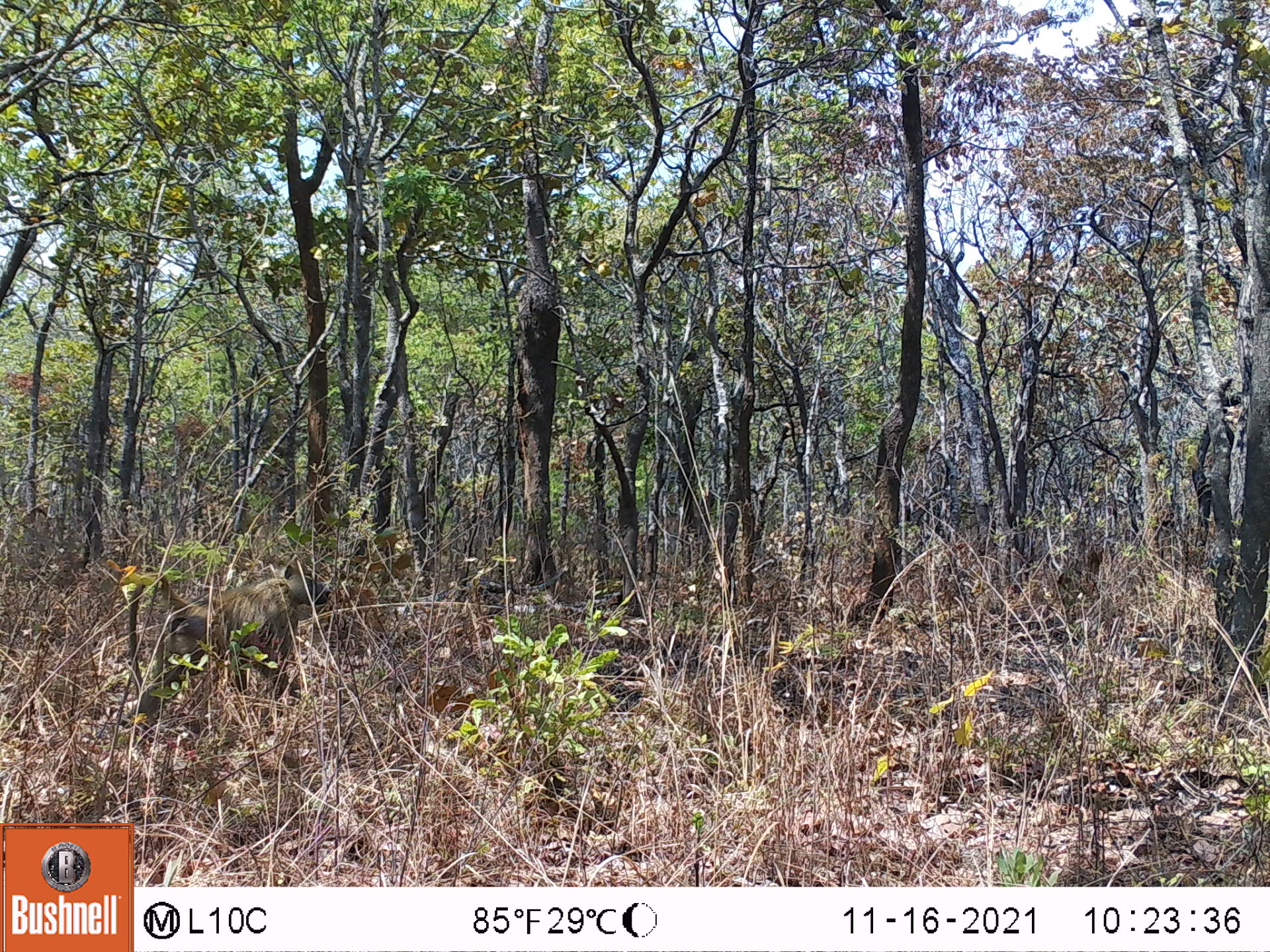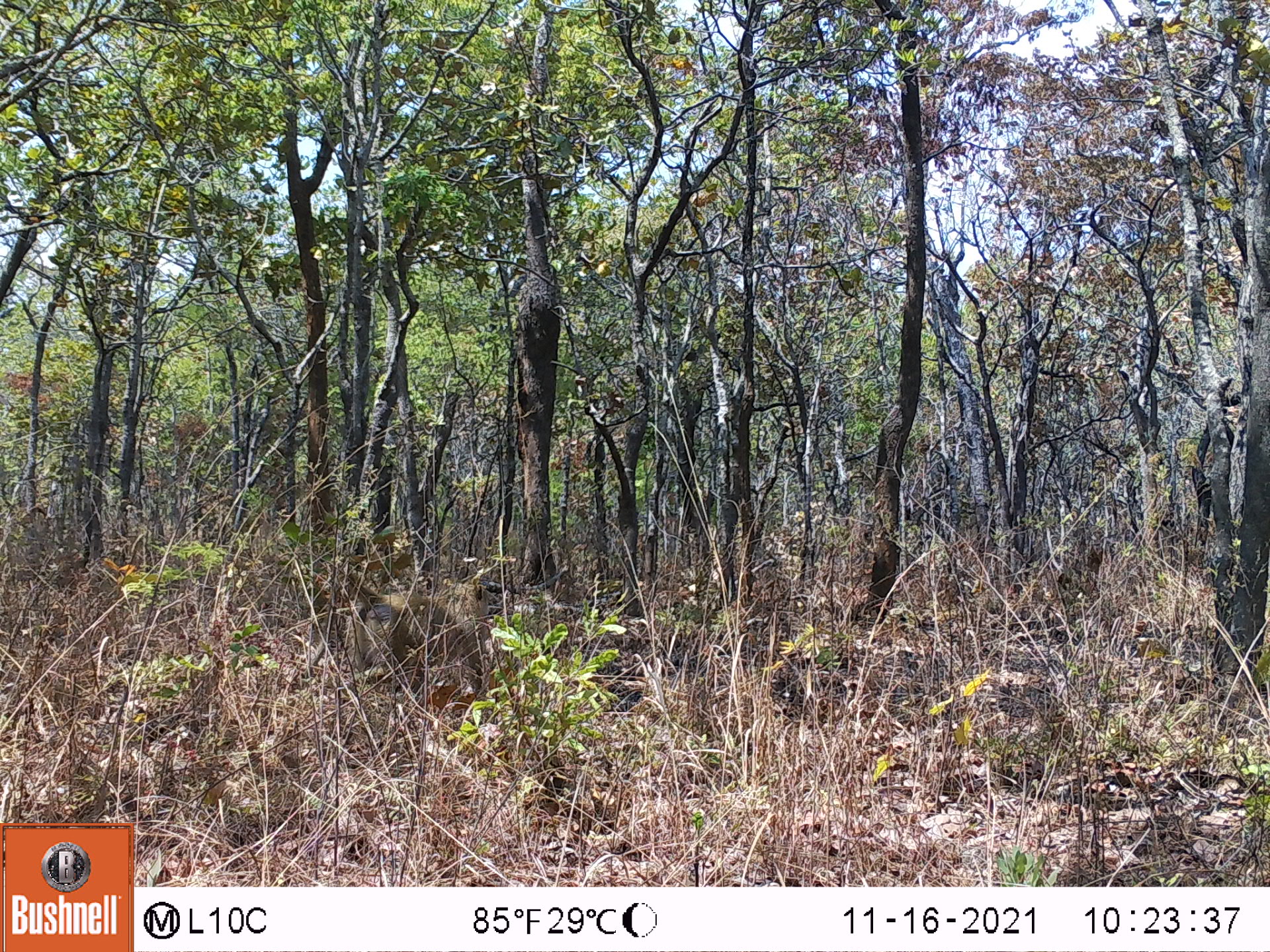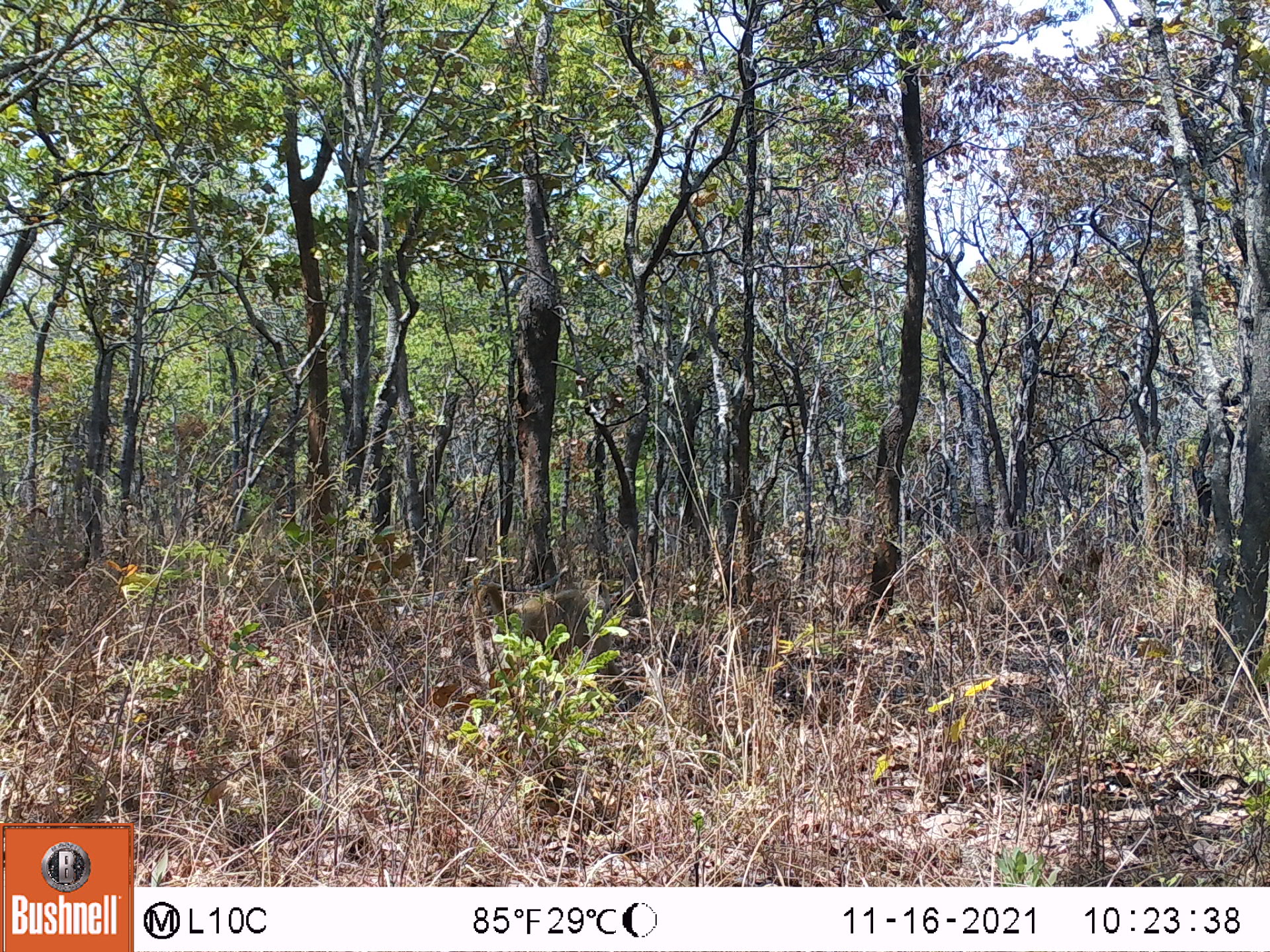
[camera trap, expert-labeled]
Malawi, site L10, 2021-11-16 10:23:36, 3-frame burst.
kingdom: Animalia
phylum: Chordata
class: Mammalia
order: Primates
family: Cercopithecidae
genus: Papio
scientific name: Papio cynocephalus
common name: yellow baboon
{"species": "yellow baboon (Papio cynocephalus)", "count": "1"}